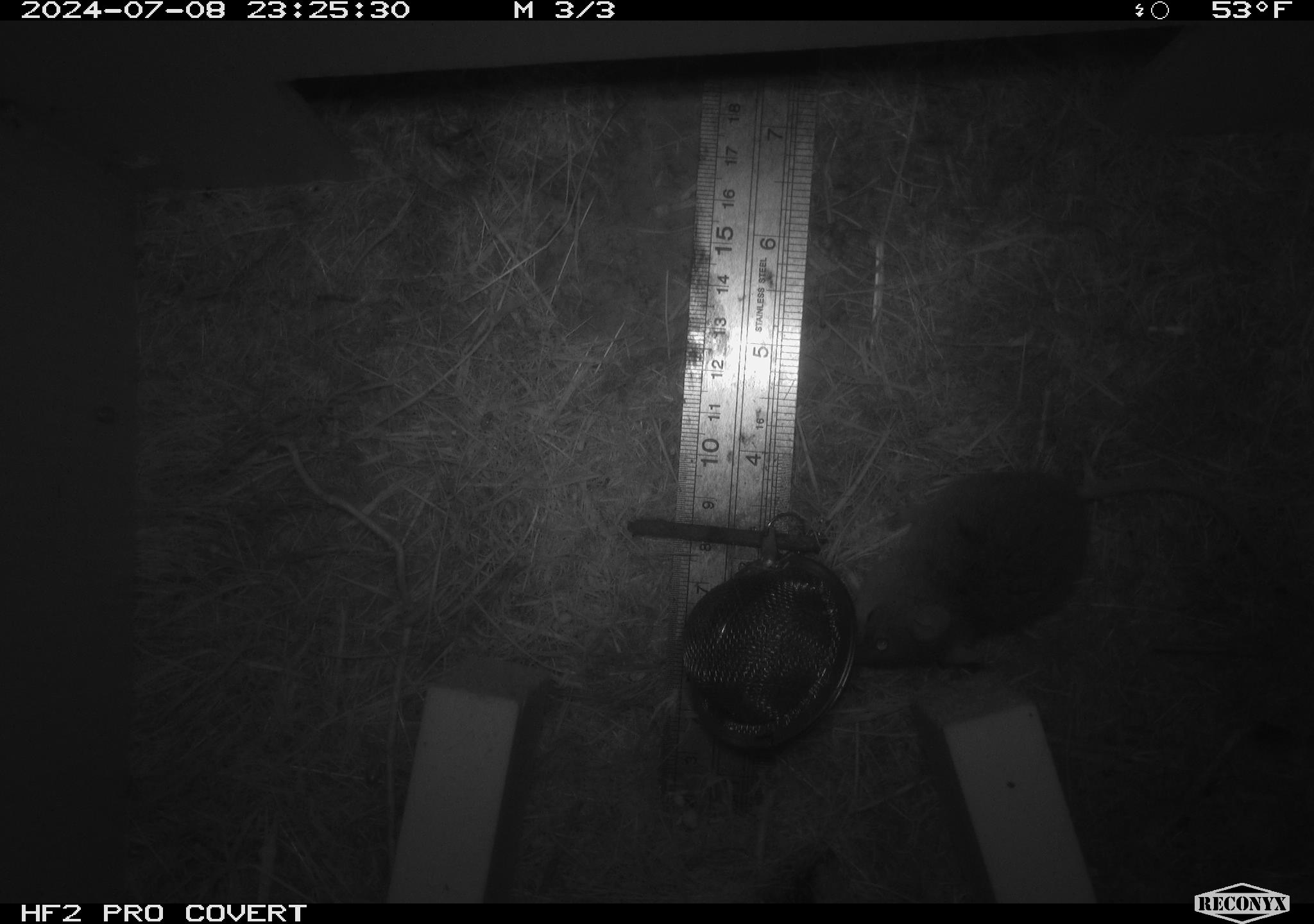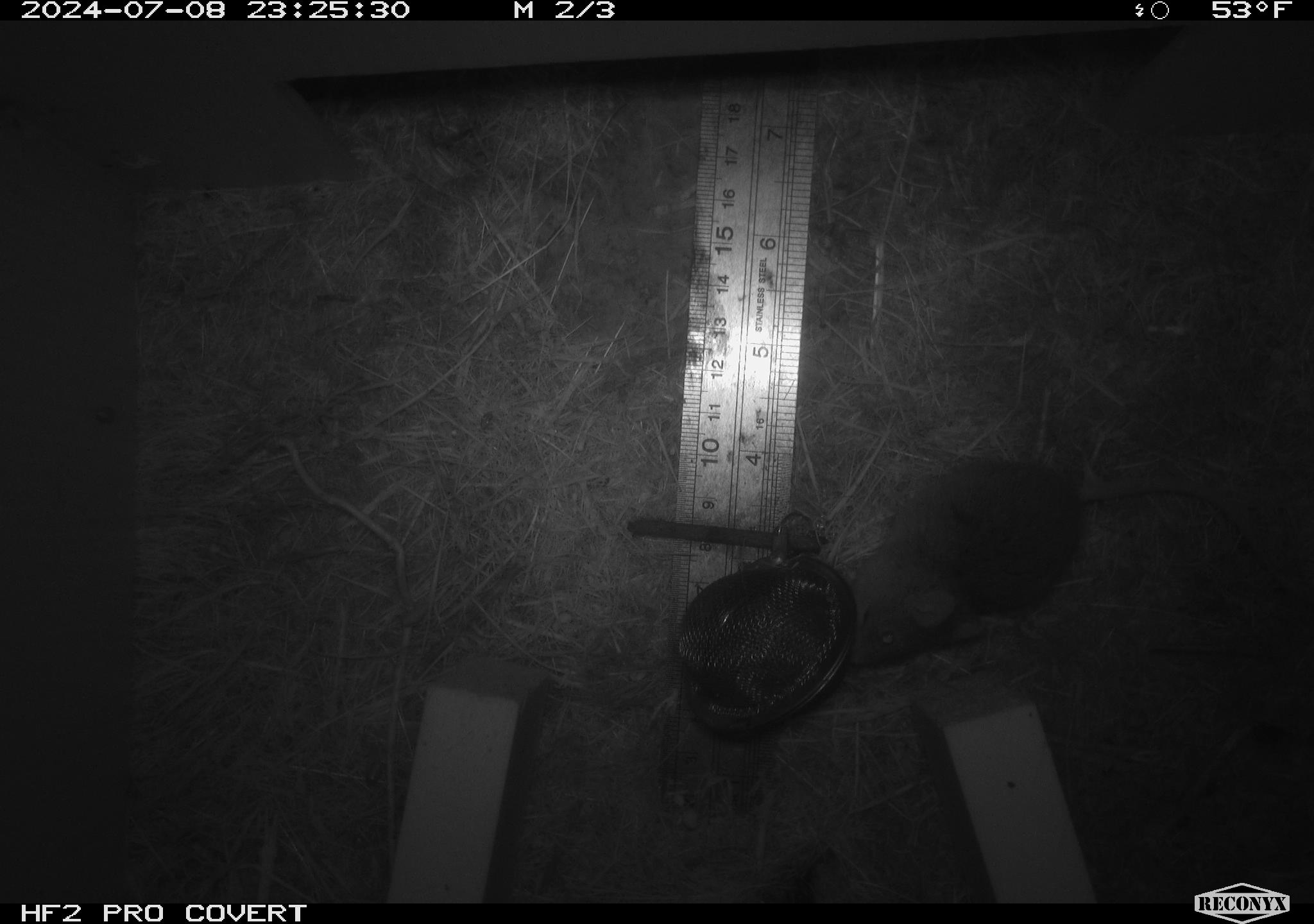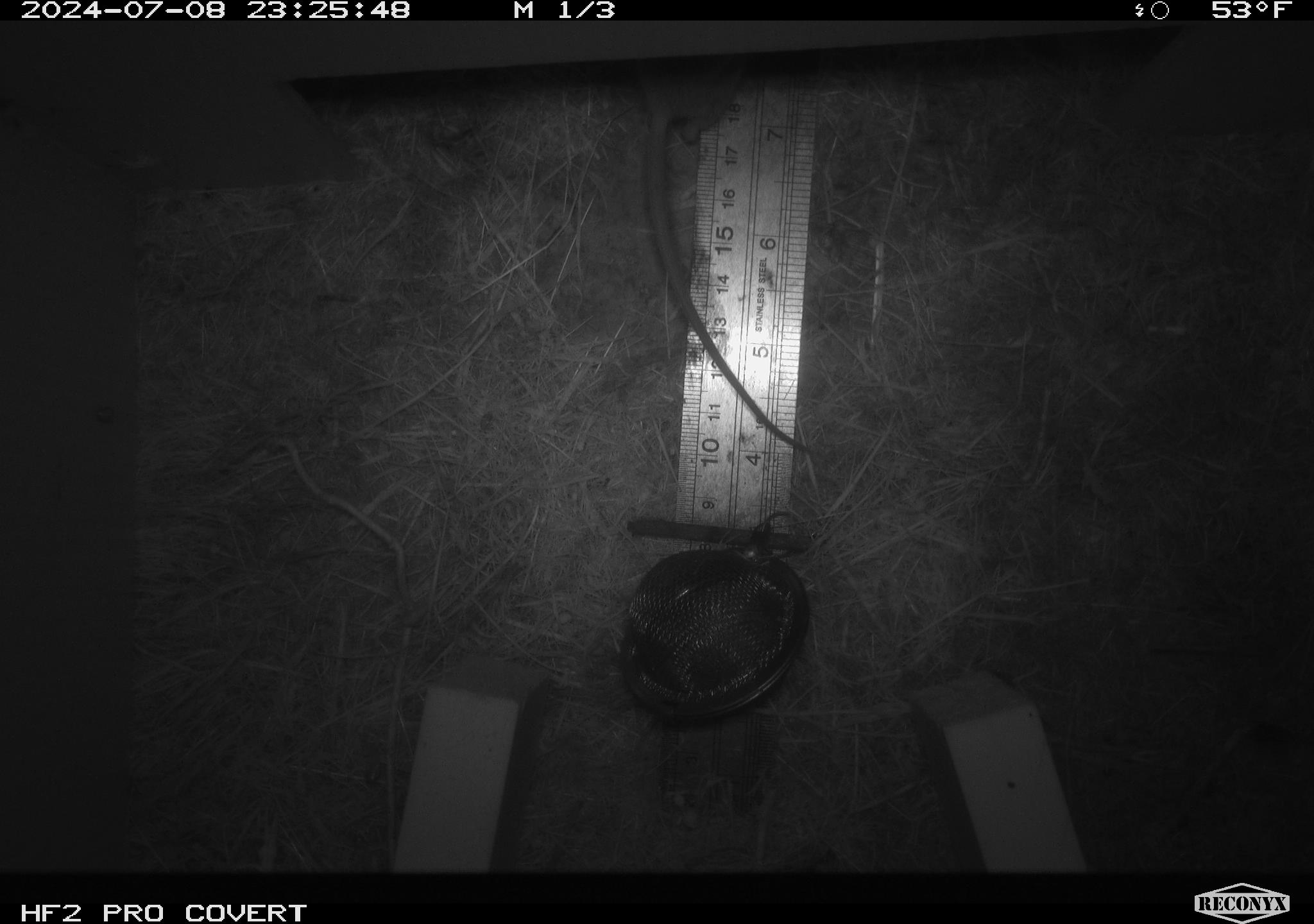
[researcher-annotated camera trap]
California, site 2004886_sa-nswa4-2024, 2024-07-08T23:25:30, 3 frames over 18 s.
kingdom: Animalia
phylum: Arthropoda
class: Malacostraca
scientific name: Malacostraca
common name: amphipods, crabs, isopods, krill, lobsters and shrimps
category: malacostracan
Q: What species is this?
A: Malacostracan (amphipods, crabs, isopods, krill, lobsters and shrimps) (Malacostraca).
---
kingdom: Animalia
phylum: Chordata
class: Mammalia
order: Rodentia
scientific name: Rodentia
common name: mouse species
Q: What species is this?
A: Mouse species (Rodentia).